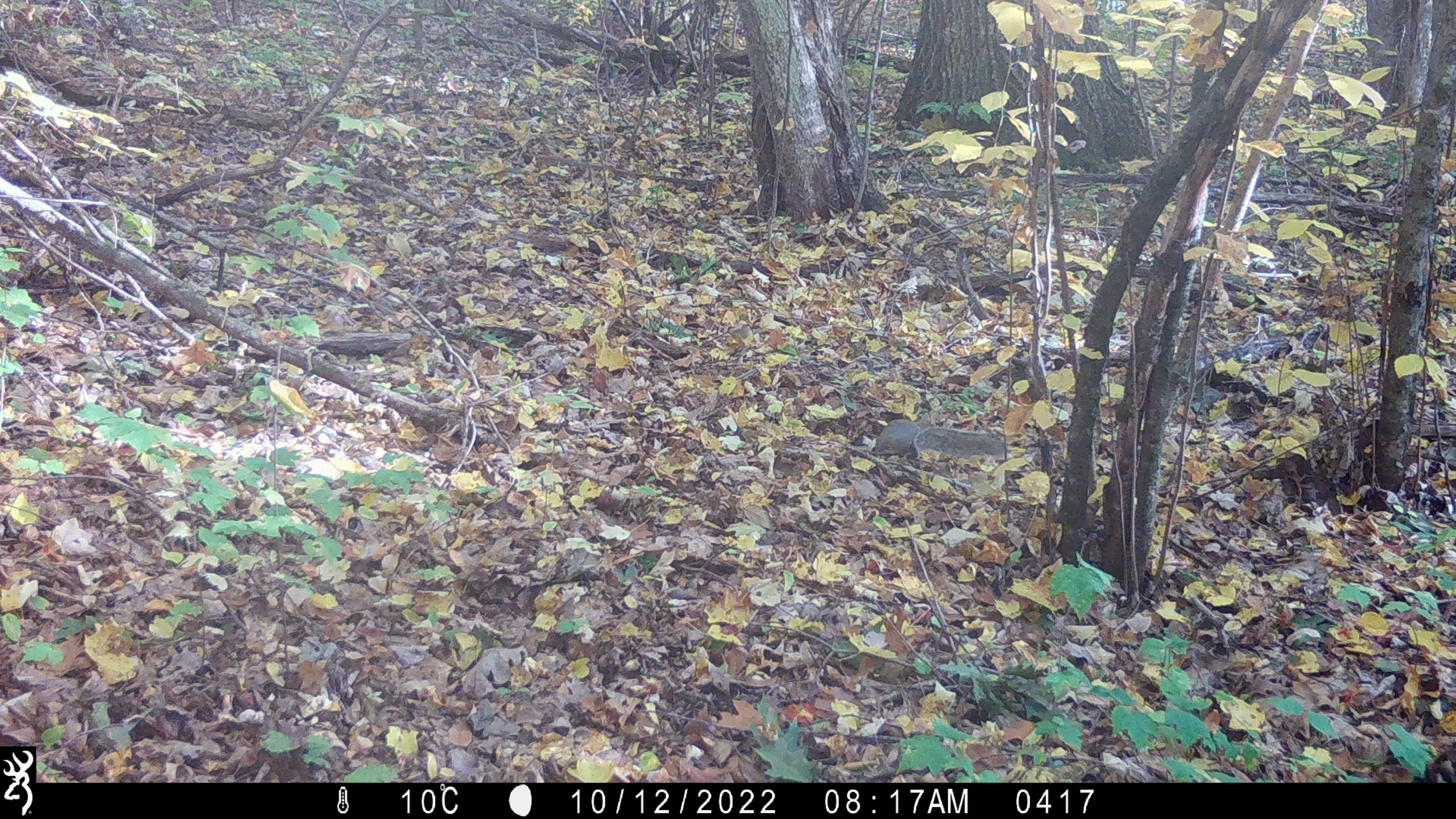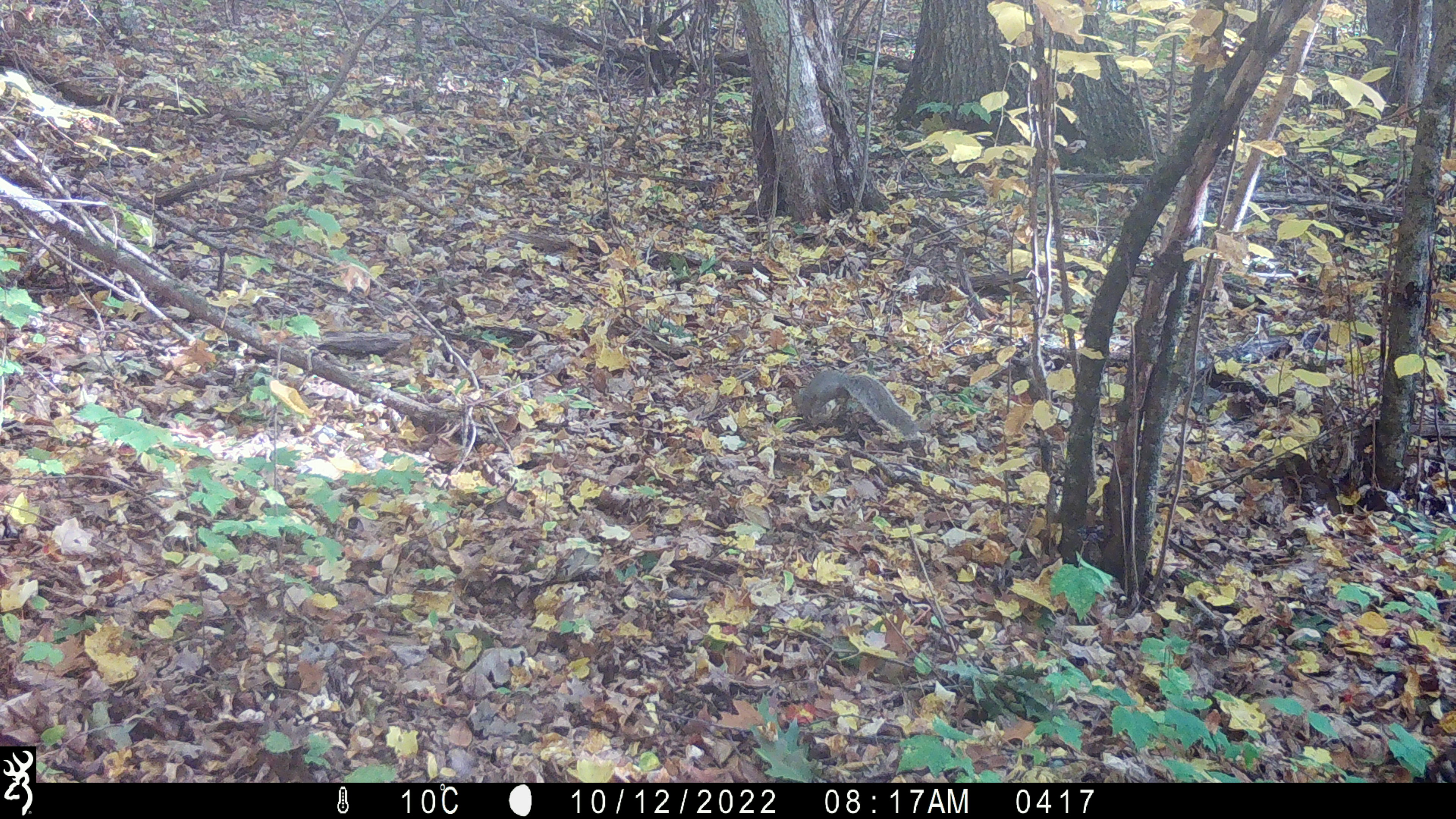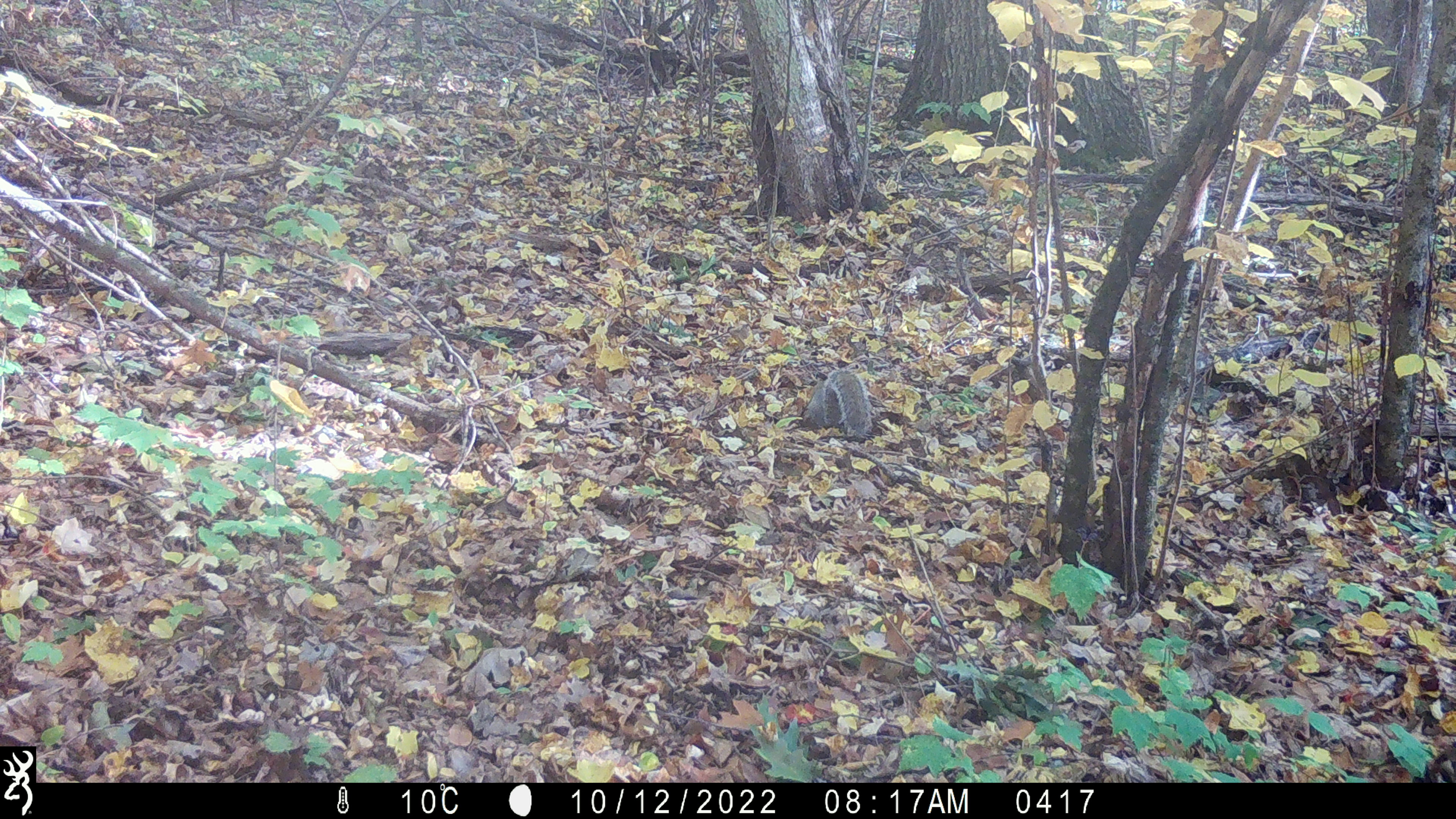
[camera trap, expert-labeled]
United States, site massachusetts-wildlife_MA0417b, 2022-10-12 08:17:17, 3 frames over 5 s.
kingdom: Animalia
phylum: Chordata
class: Mammalia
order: Rodentia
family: Sciuridae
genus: Sciurus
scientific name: Sciurus carolinensis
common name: gray squirrel